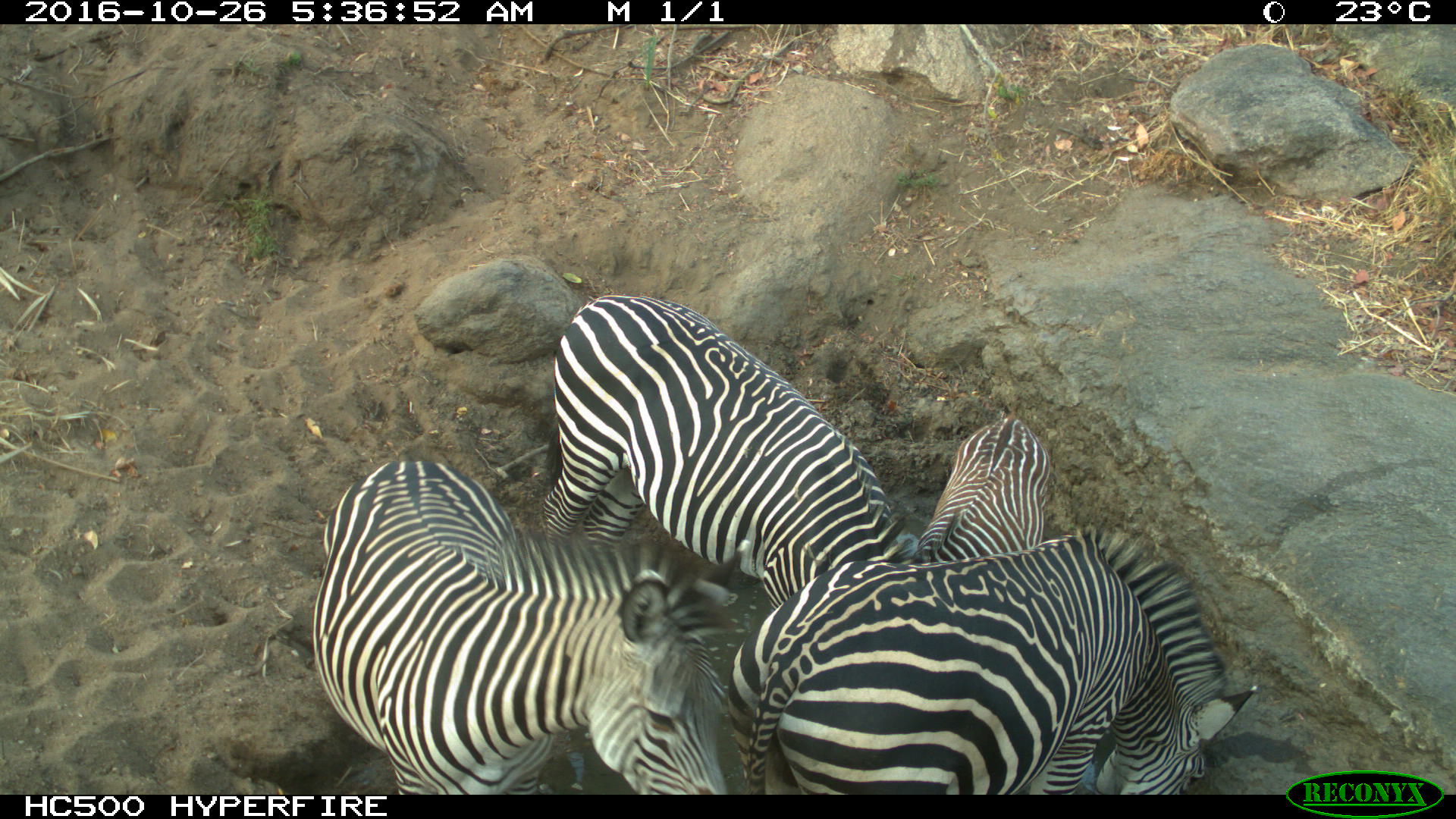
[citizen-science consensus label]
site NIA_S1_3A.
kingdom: Animalia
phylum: Chordata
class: Mammalia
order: Perissodactyla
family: Equidae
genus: Equus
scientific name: Equus quagga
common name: plains zebra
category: zebraplains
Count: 4.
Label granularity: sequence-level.